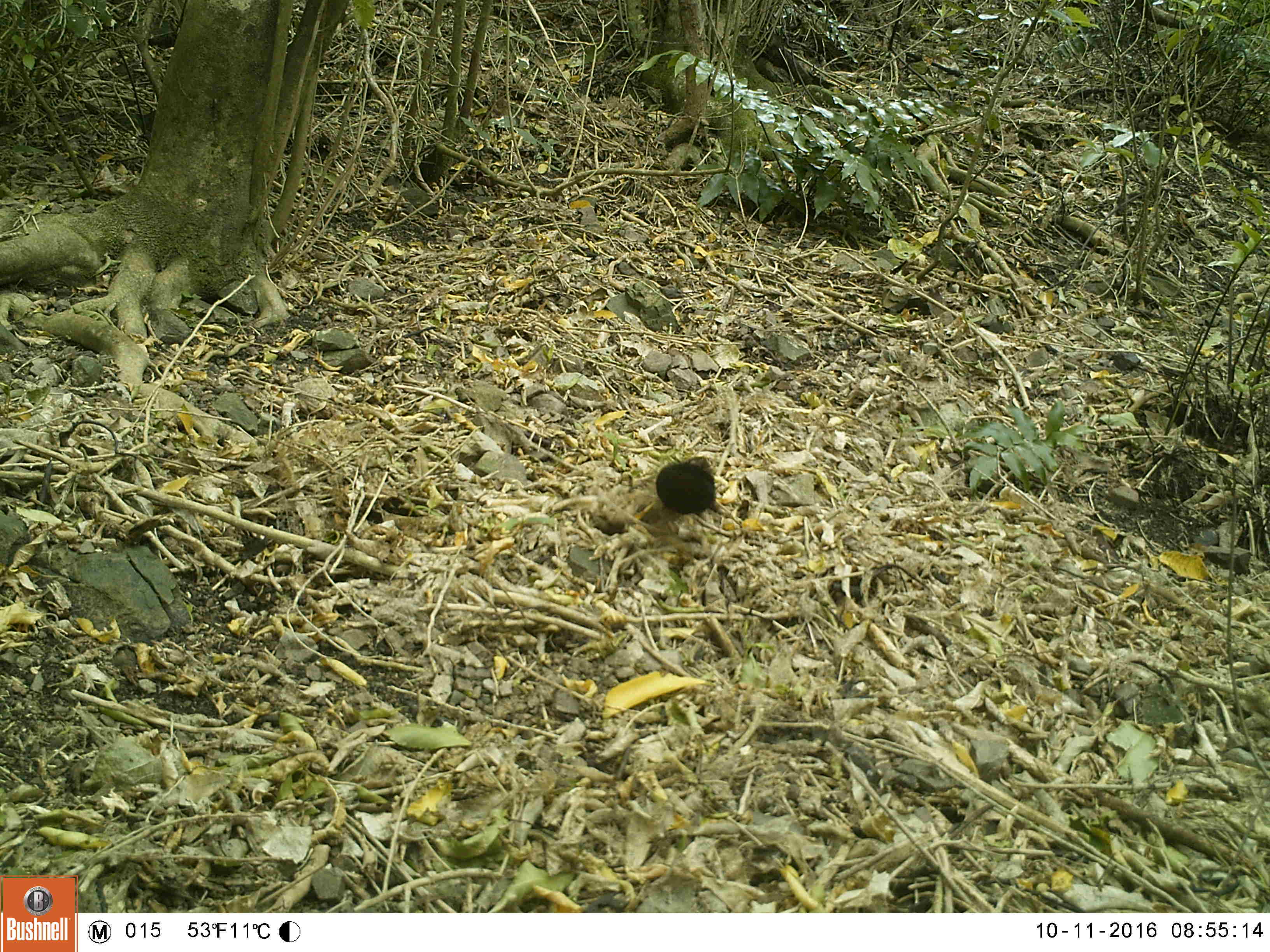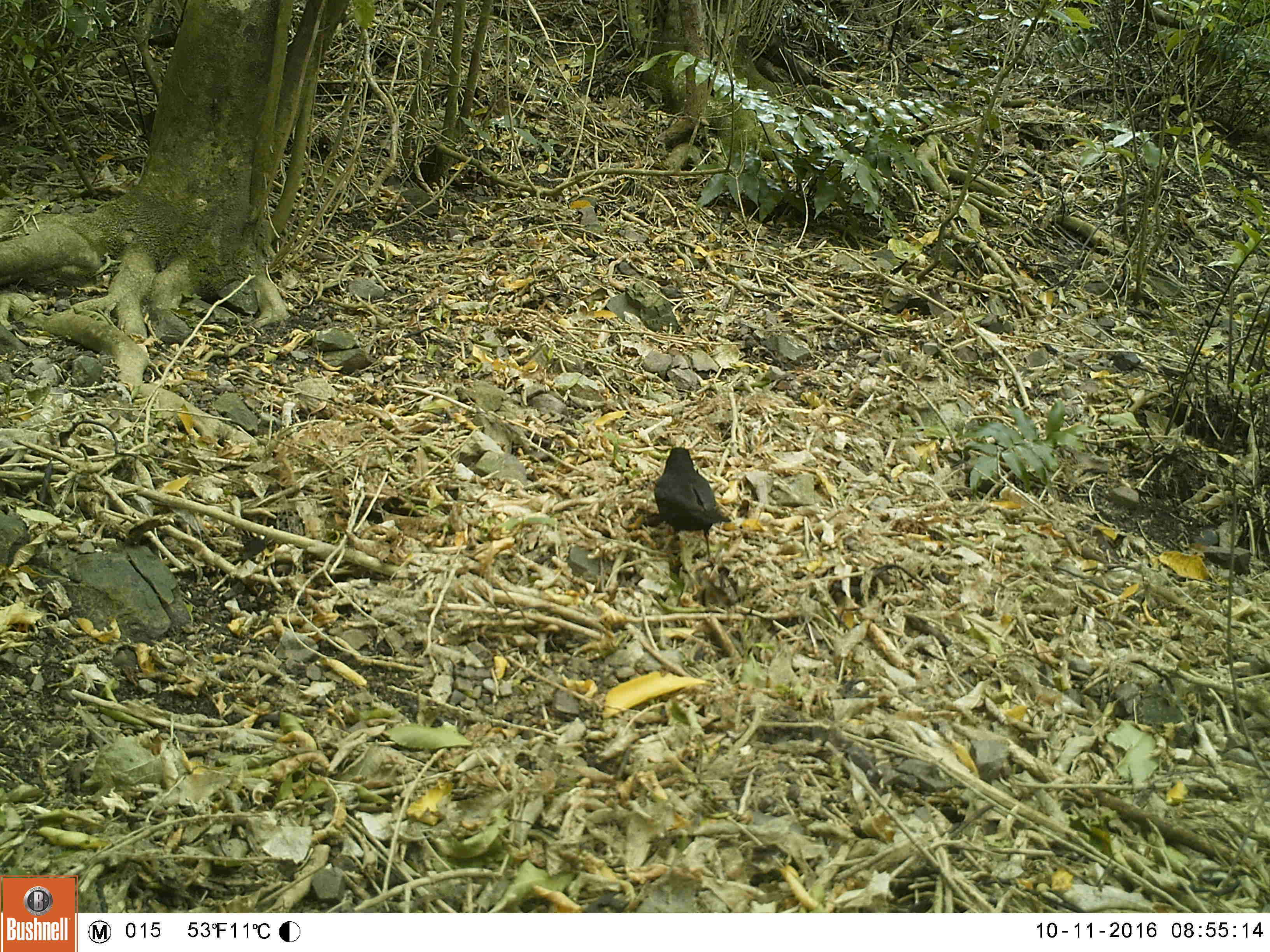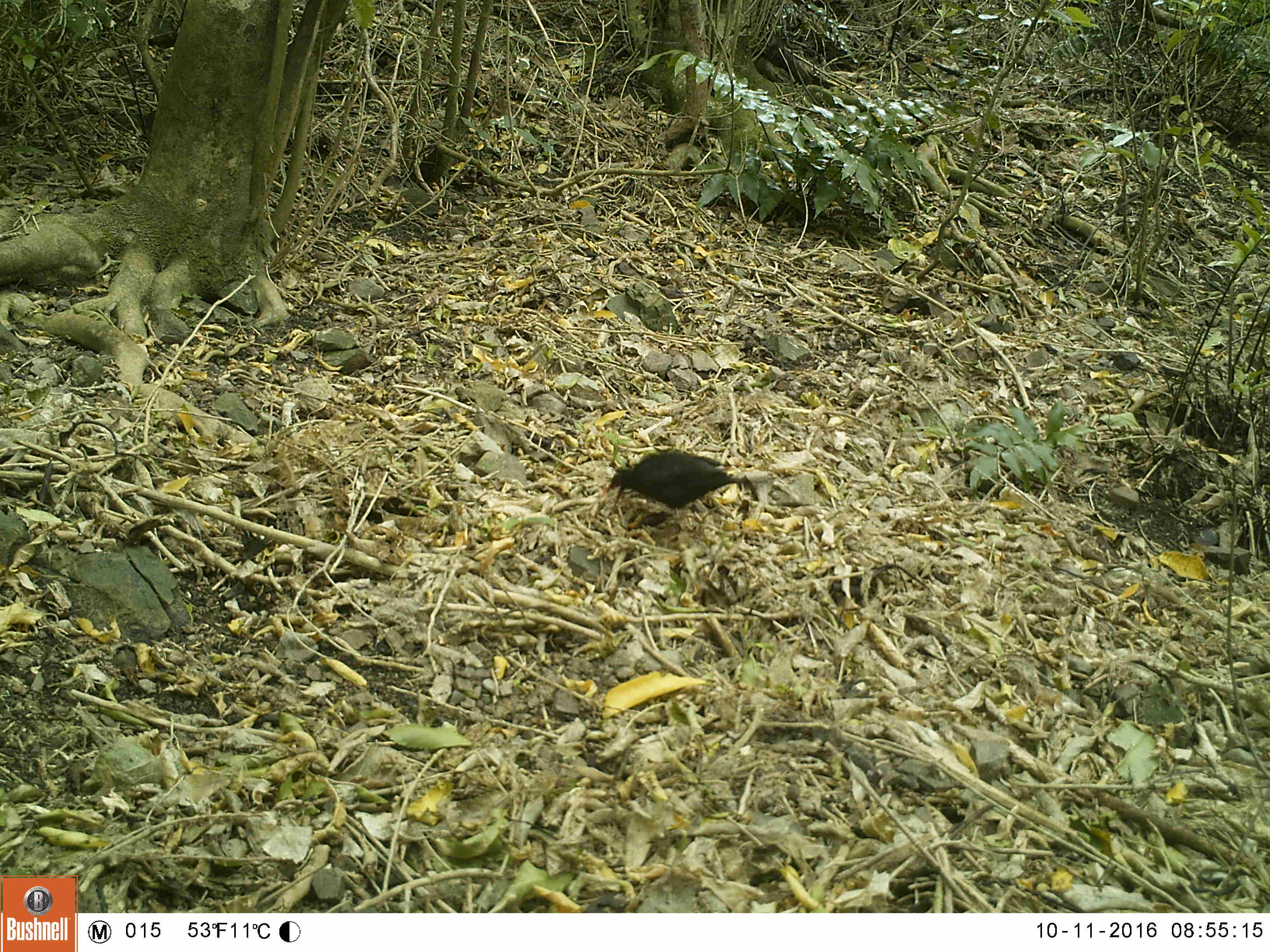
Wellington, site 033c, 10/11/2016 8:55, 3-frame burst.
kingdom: Animalia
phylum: Chordata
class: Aves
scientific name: Aves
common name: bird